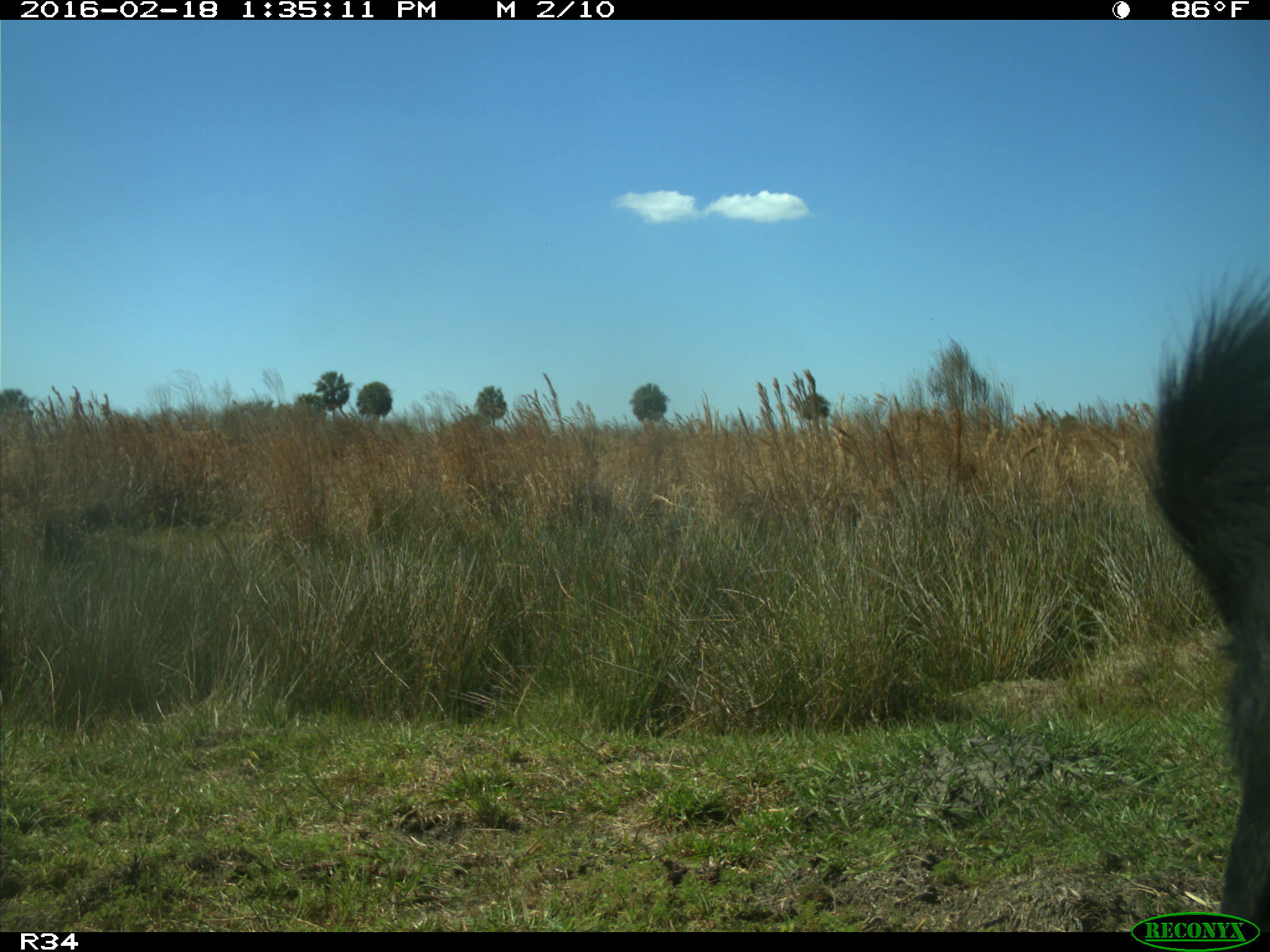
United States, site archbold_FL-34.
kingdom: Animalia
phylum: Chordata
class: Mammalia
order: Artiodactyla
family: Bovidae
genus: Bos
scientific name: Bos taurus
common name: domestic cow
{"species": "Bos taurus (domestic cow)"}